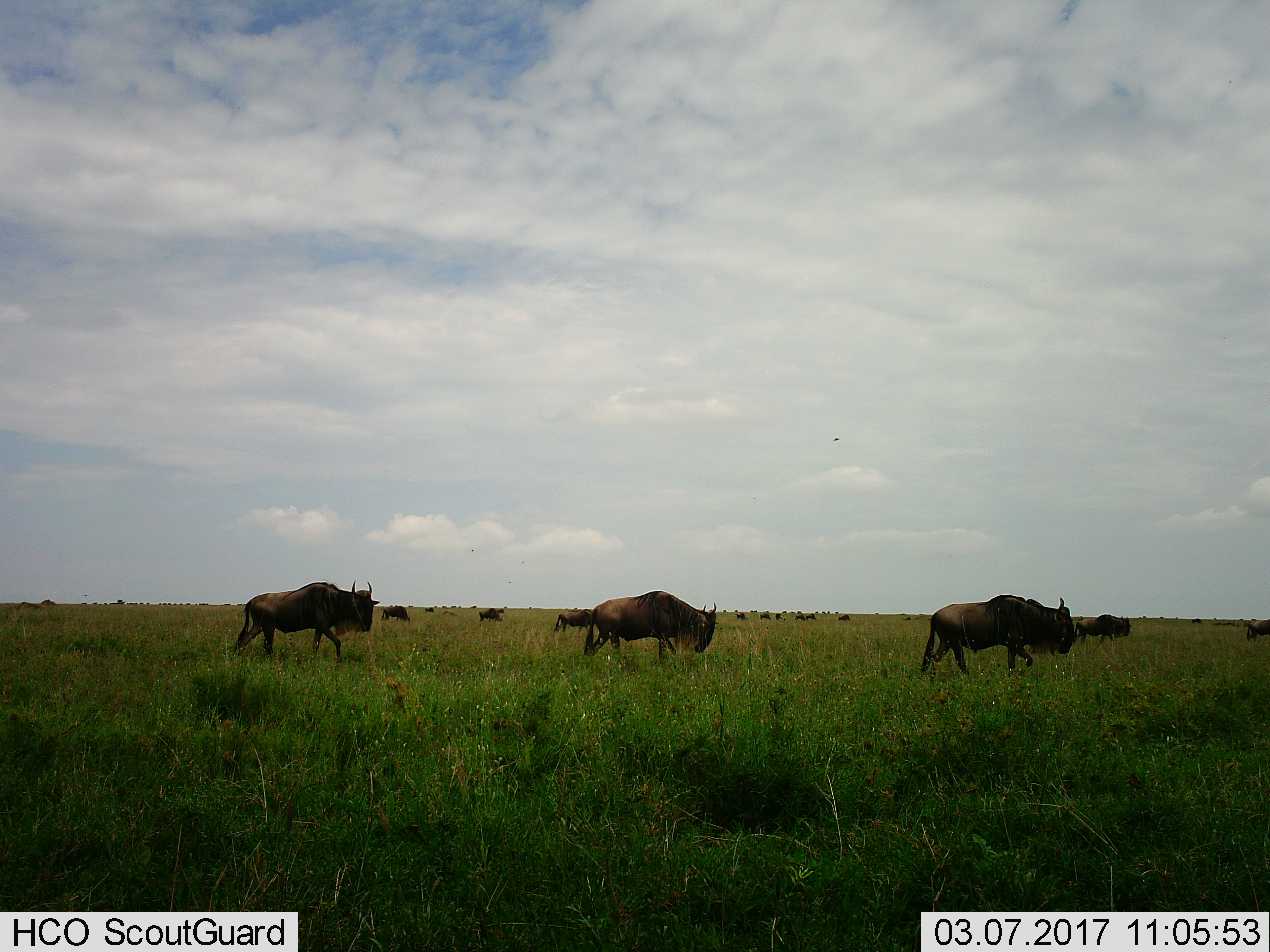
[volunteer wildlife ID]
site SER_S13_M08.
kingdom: Animalia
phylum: Chordata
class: Mammalia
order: Artiodactyla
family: Bovidae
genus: Connochaetes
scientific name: Connochaetes taurinus taurinus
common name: blue wildebeest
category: wildebeestblue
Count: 11-50.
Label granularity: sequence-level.